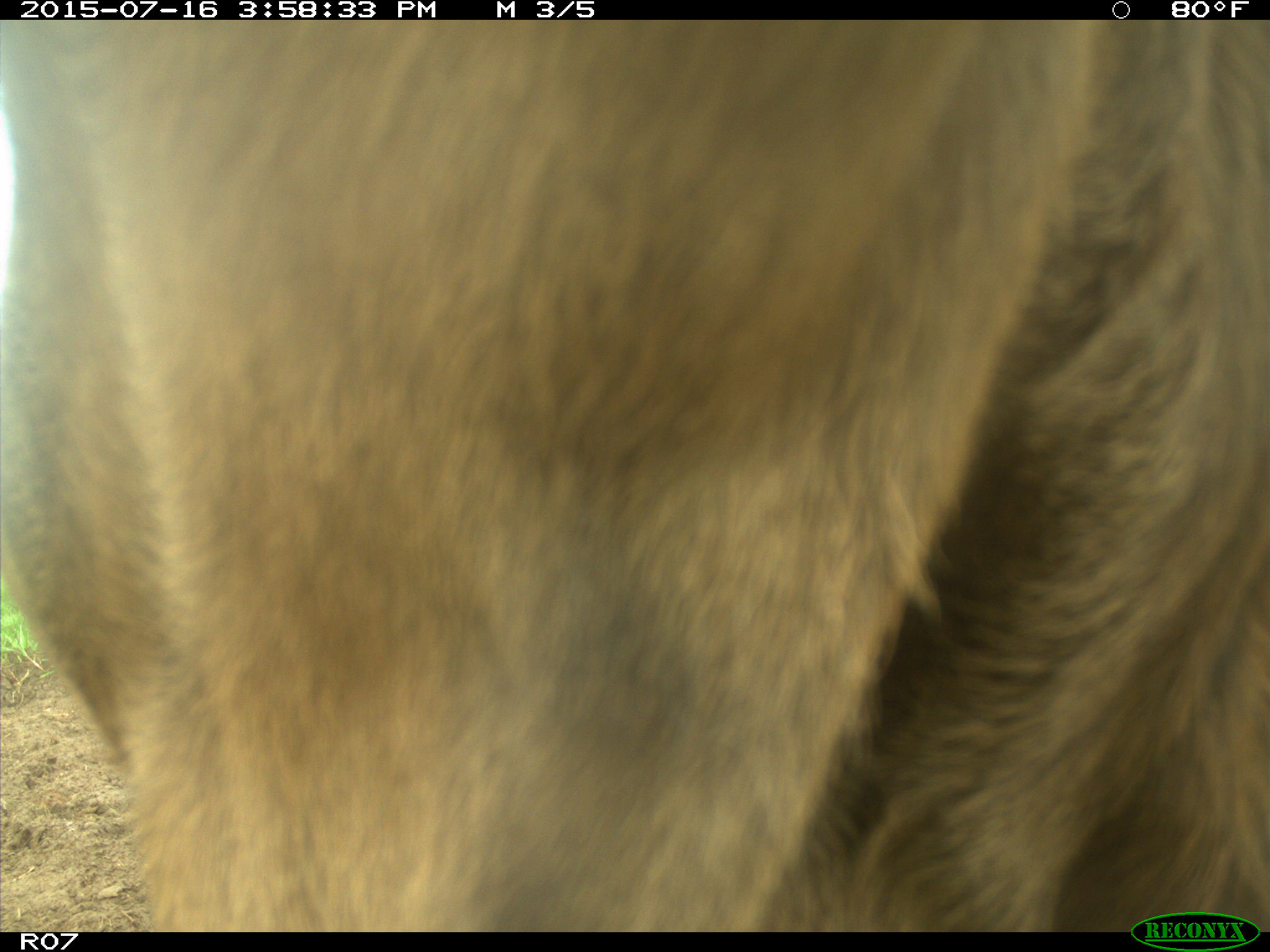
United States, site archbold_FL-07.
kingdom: Animalia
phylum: Chordata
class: Mammalia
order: Artiodactyla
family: Bovidae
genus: Bos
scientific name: Bos taurus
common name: domestic cow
Bos taurus (domestic cow).